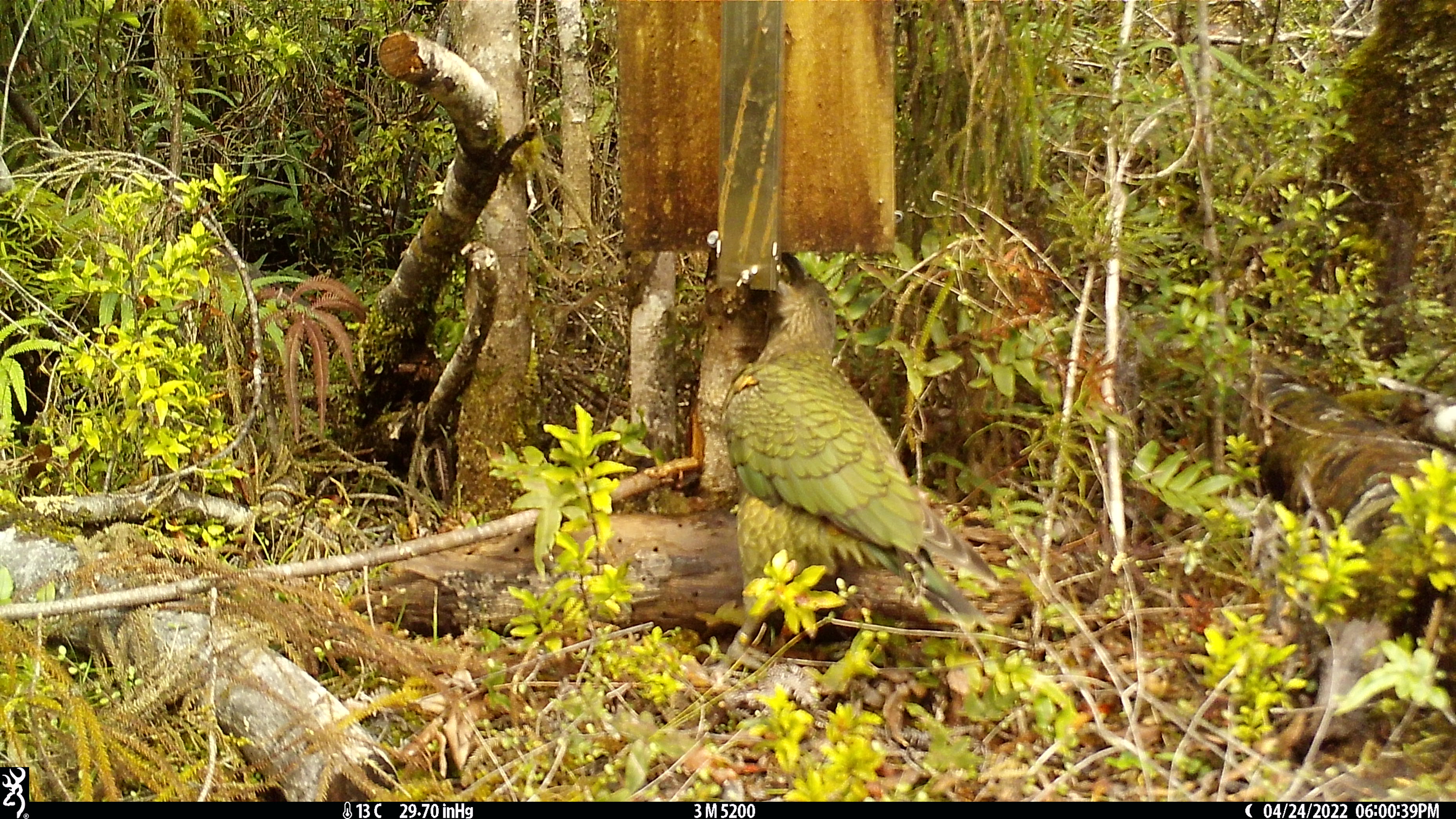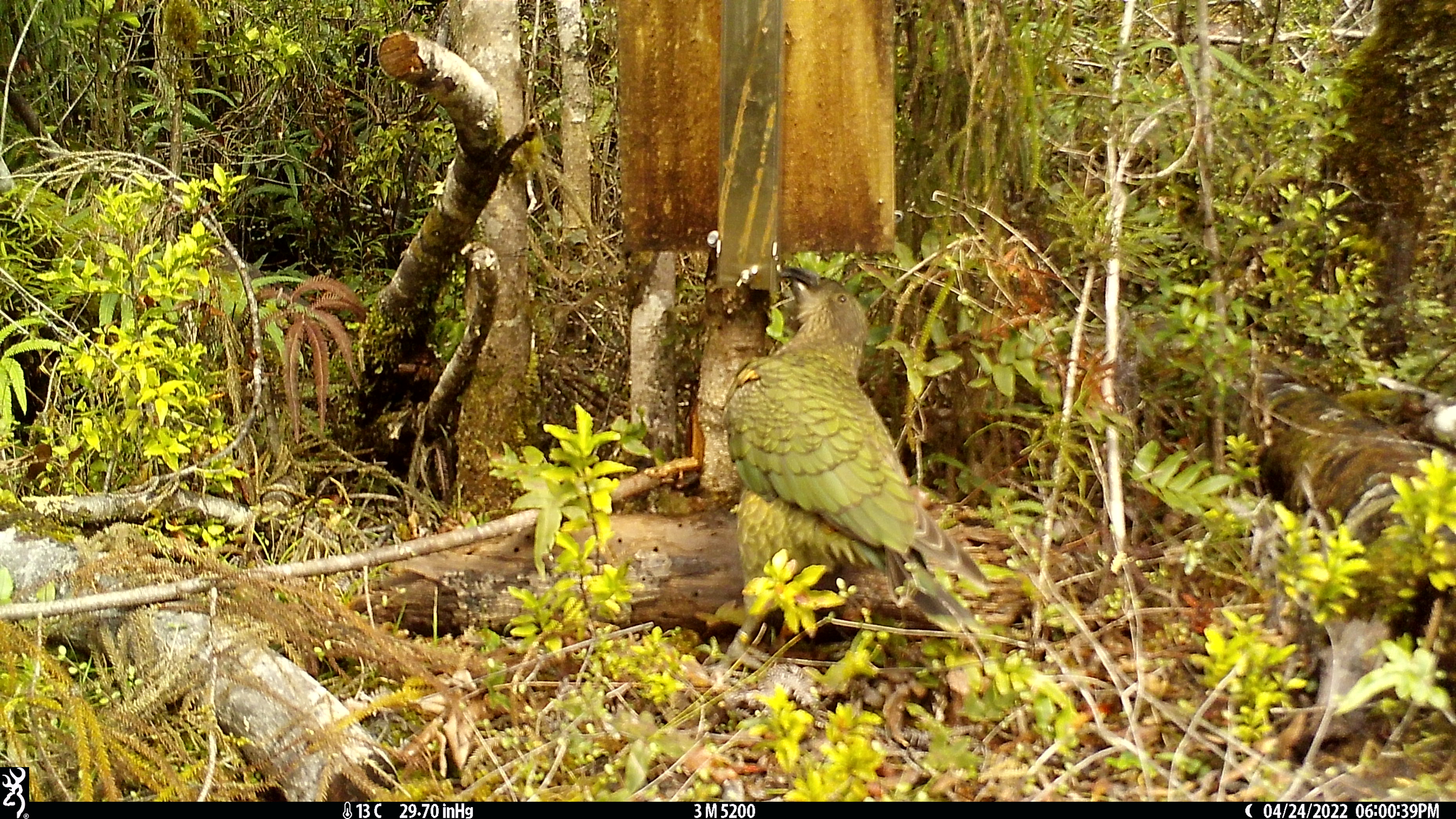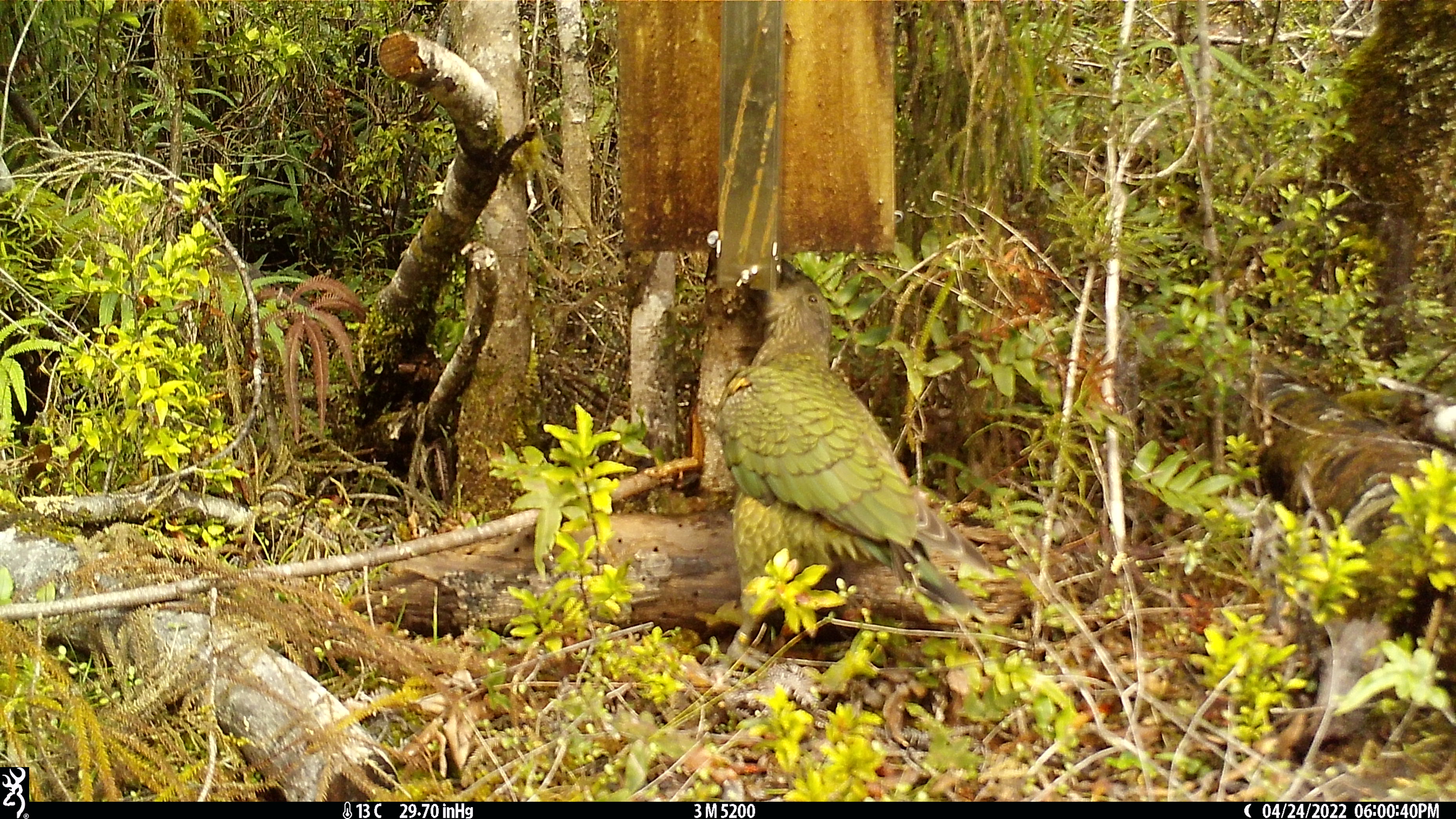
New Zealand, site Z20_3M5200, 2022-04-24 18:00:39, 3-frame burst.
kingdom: Animalia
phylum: Chordata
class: Aves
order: Psittaciformes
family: Strigopidae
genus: Nestor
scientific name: Nestor notabilis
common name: kea